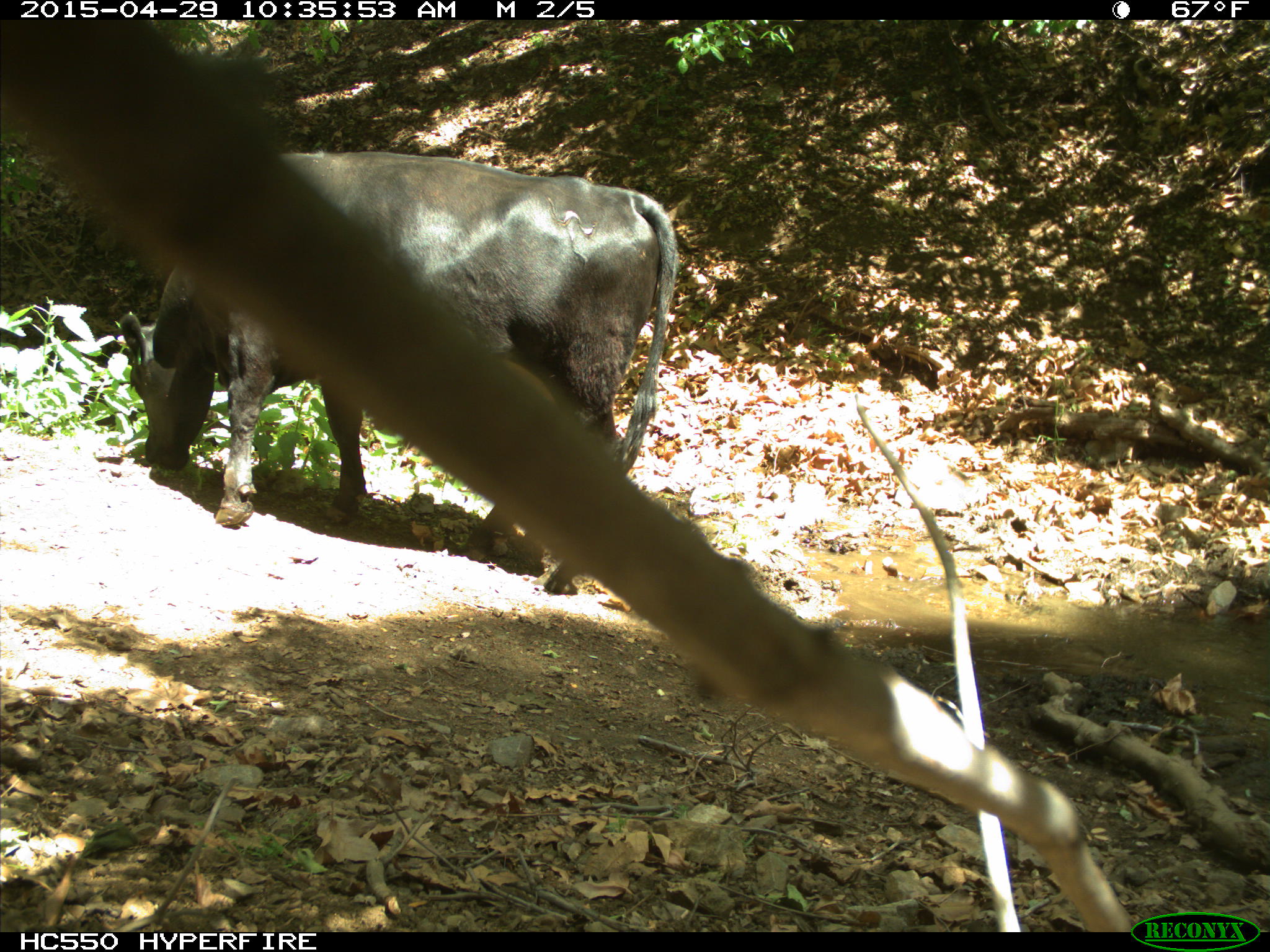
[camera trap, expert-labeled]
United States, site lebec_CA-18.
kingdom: Animalia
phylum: Chordata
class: Mammalia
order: Artiodactyla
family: Bovidae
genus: Bos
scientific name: Bos taurus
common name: domestic cow